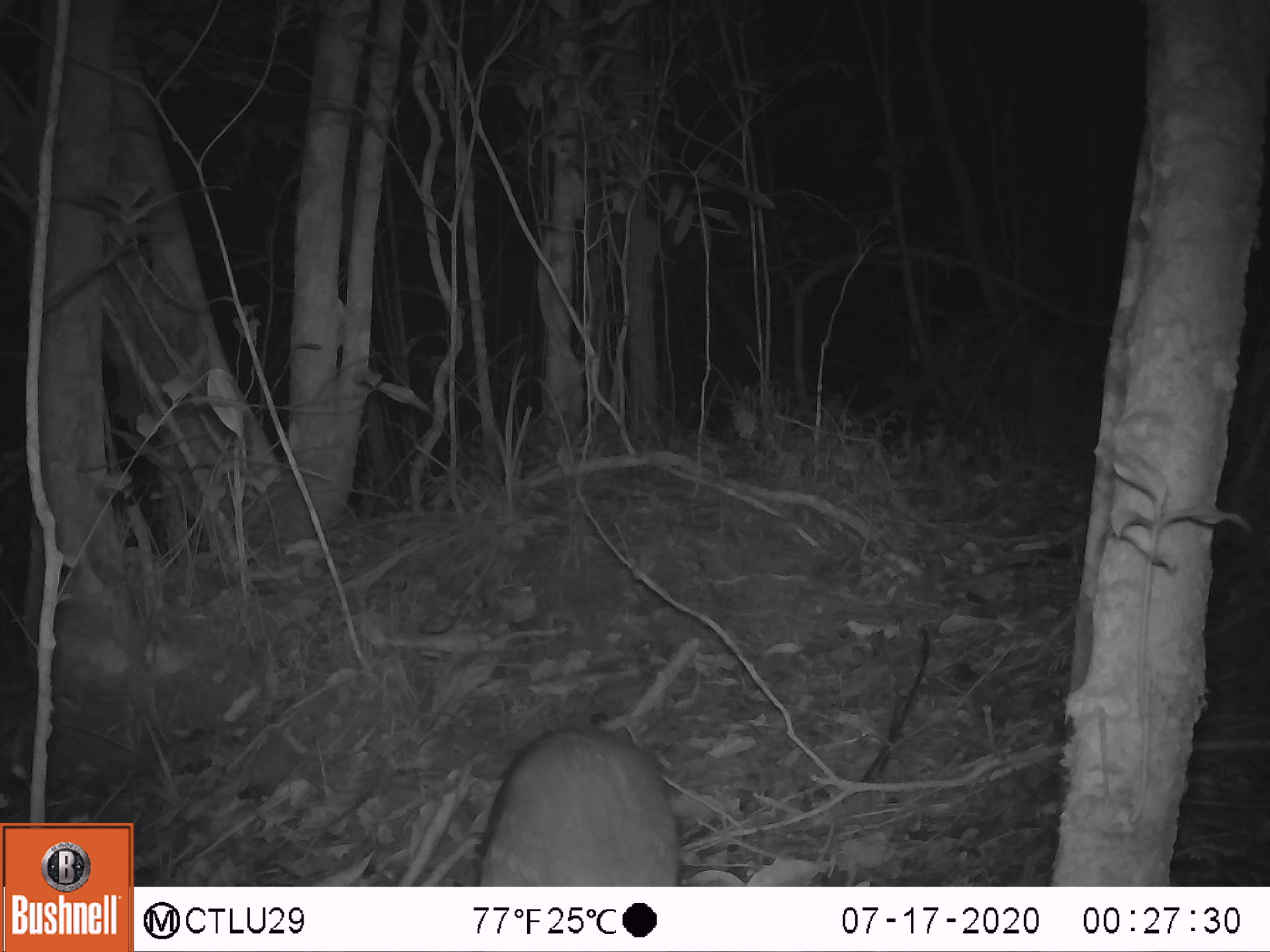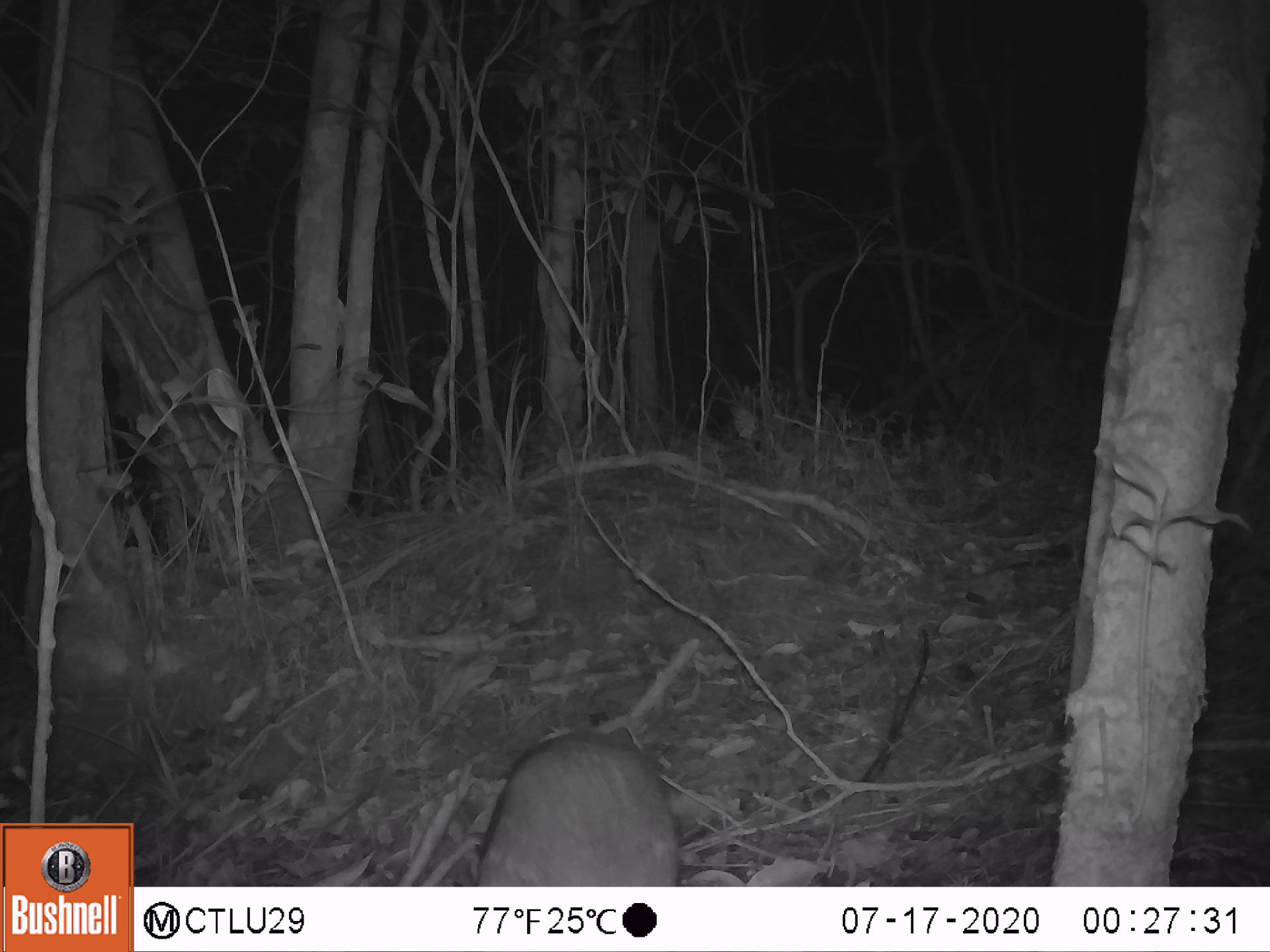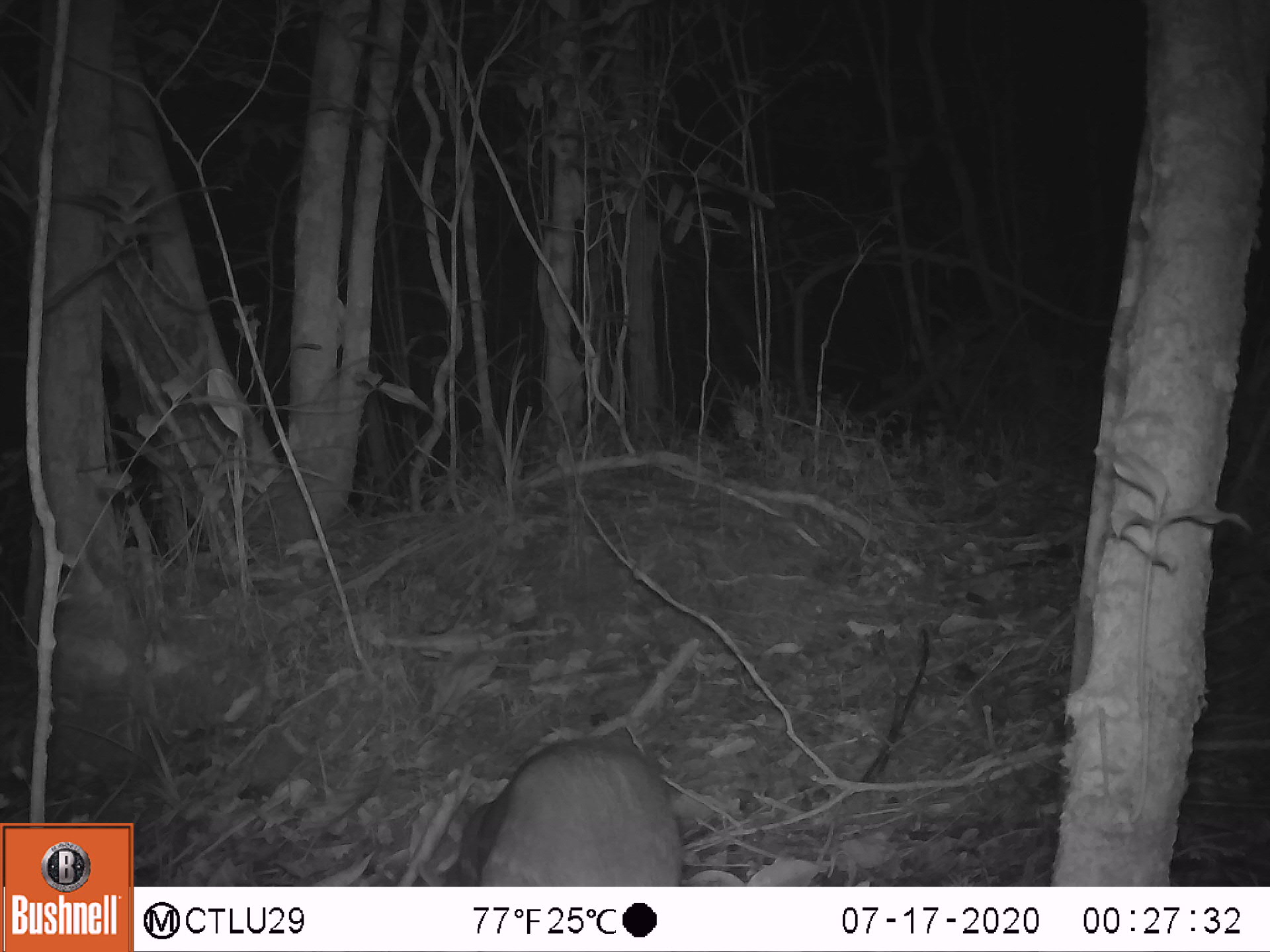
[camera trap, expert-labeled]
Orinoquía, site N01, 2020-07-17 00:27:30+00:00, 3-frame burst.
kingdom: Animalia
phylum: Chordata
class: Mammalia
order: Rodentia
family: Cuniculidae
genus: Cuniculus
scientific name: Cuniculus paca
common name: spotted paca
Spotted paca (Cuniculus paca).